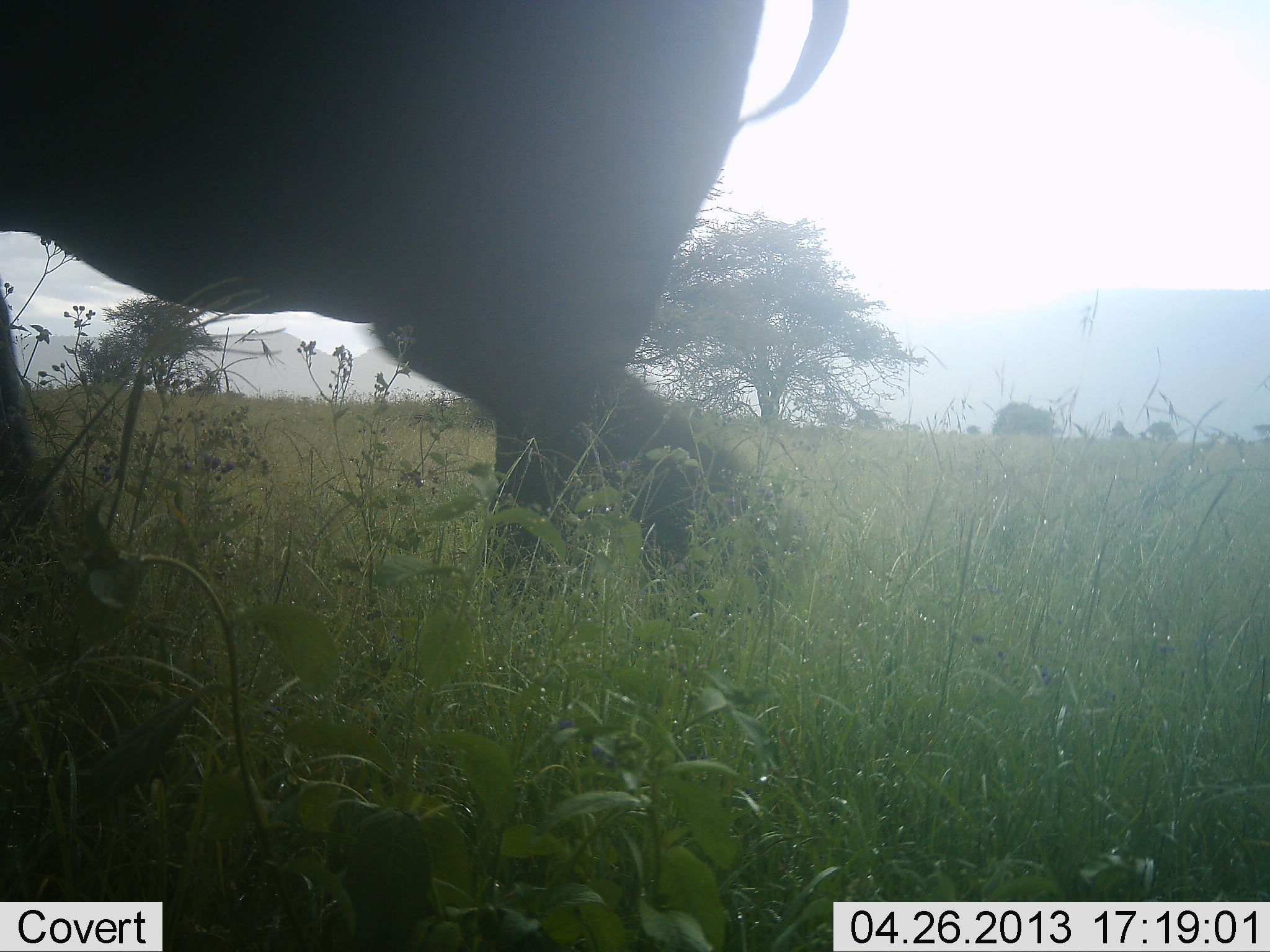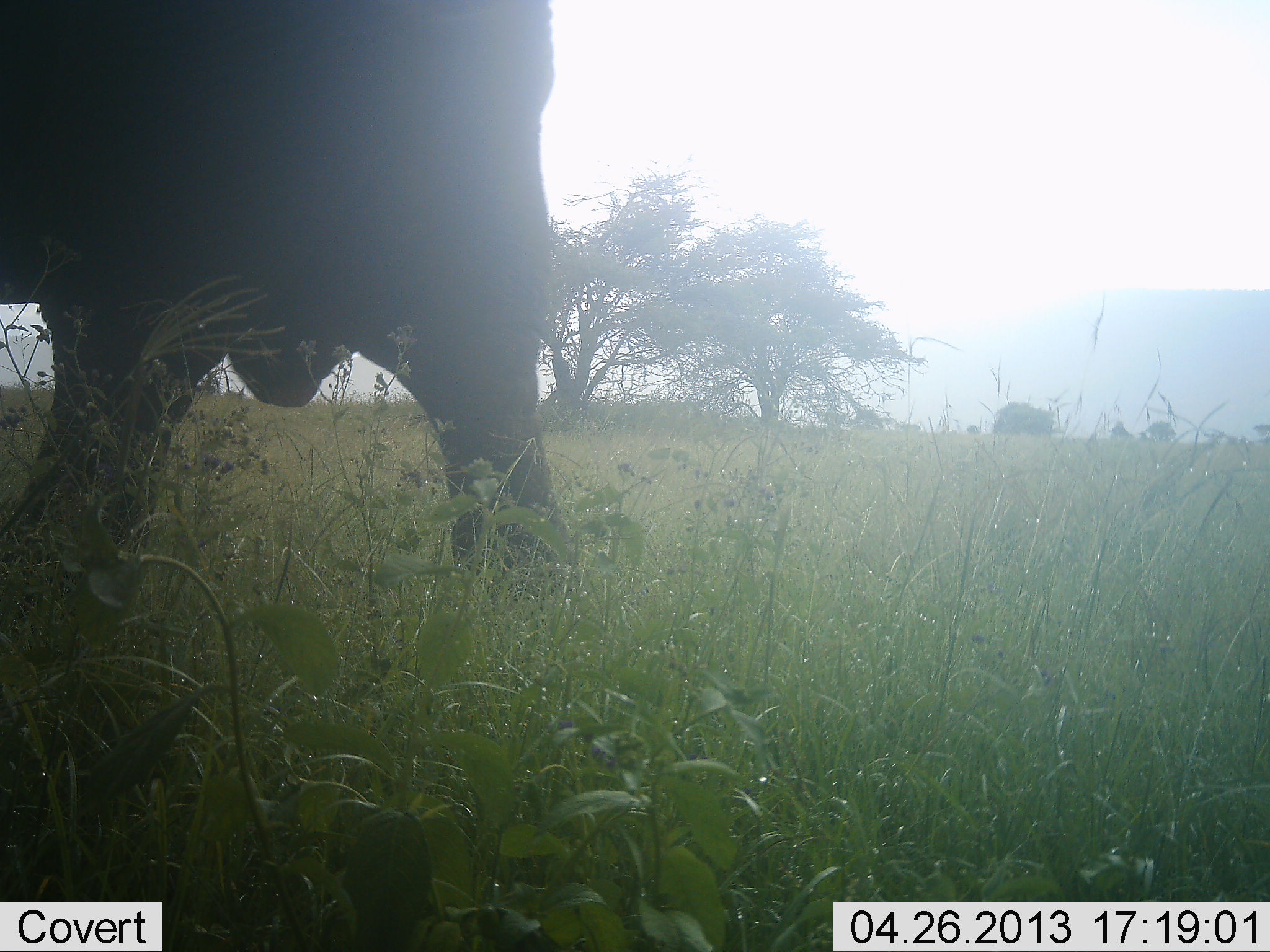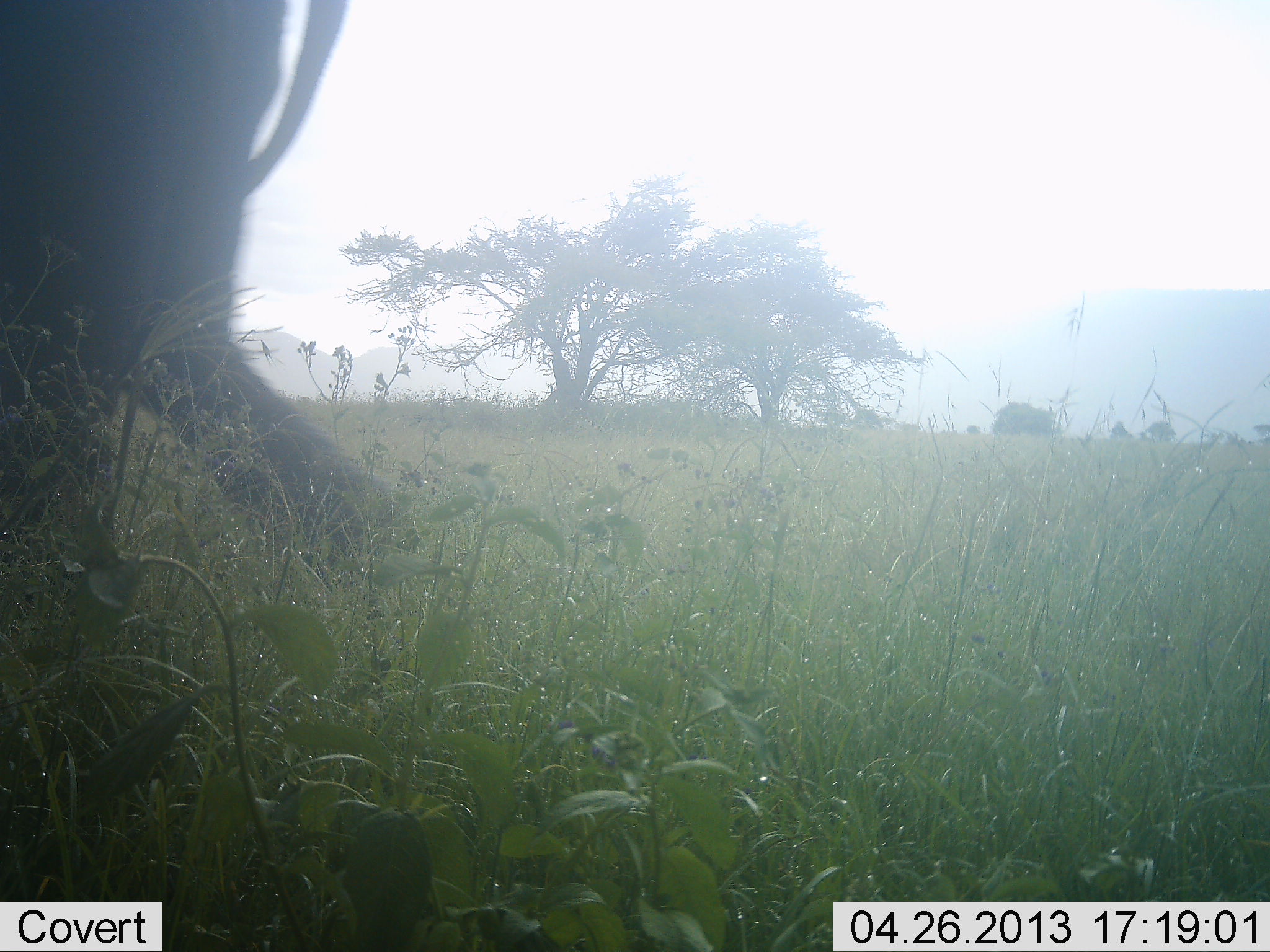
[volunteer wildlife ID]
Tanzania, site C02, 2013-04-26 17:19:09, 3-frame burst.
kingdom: Animalia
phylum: Chordata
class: Mammalia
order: Proboscidea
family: Elephantidae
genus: Loxodonta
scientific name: Loxodonta africana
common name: african bush elephant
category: elephant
Elephant (african bush elephant) (Loxodonta africana), count 1. Behavior (volunteer vote fractions): standing 5%, resting 0%, moving 95%, interacting 0%. Young present (vote fraction): 0%. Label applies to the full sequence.